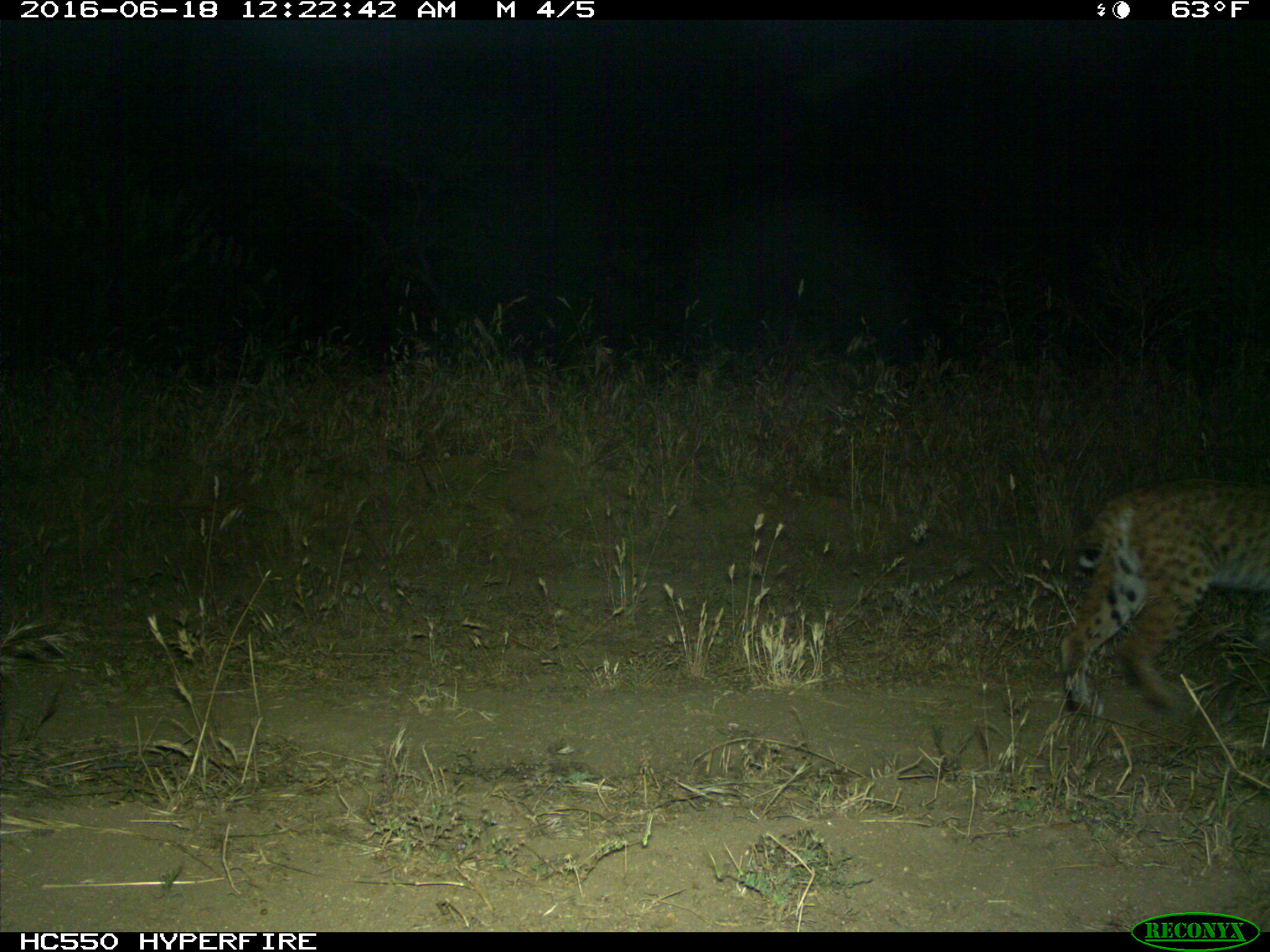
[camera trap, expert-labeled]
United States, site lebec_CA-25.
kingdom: Animalia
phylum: Chordata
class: Mammalia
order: Carnivora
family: Felidae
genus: Lynx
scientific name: Lynx rufus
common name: bobcat